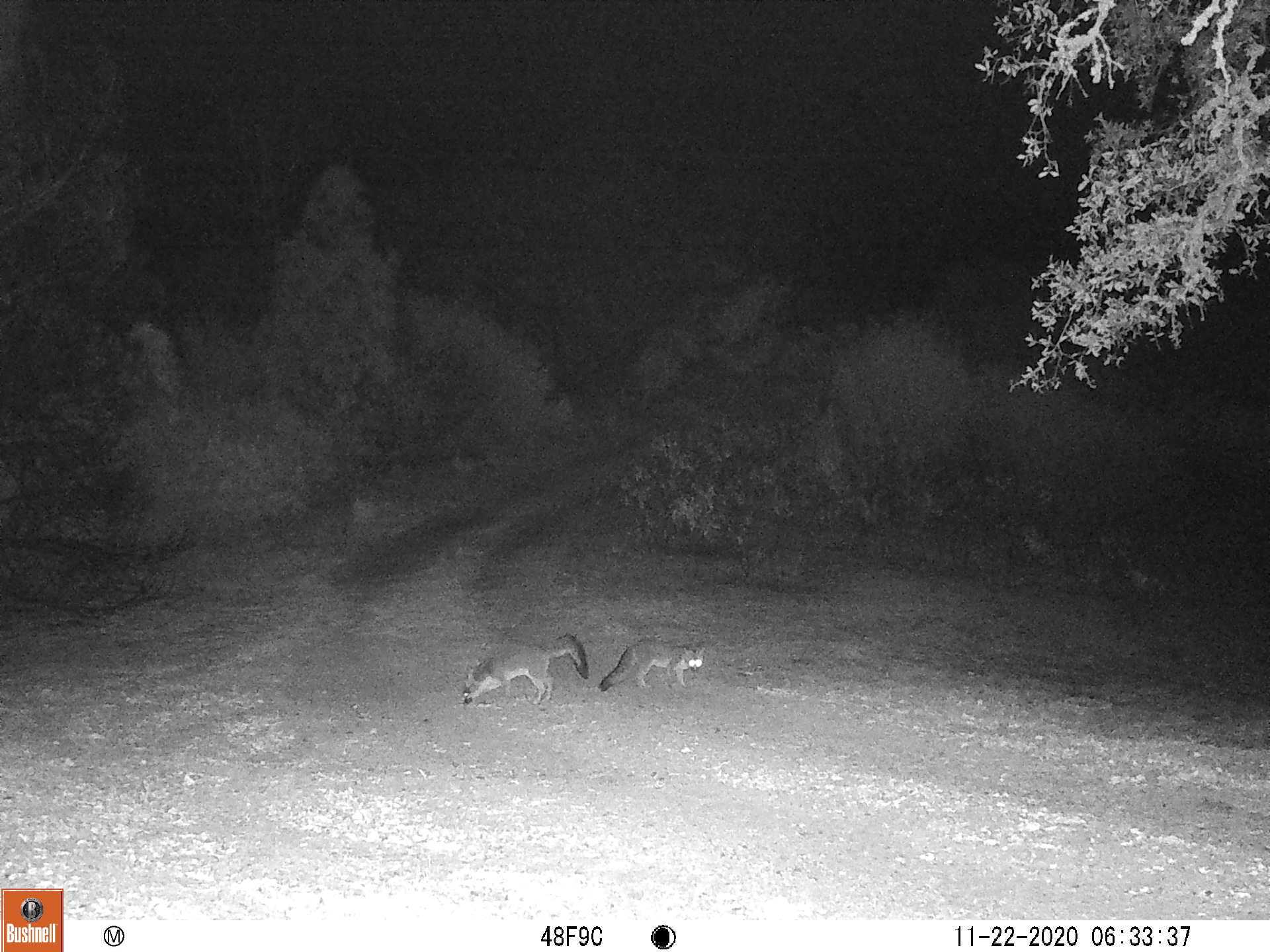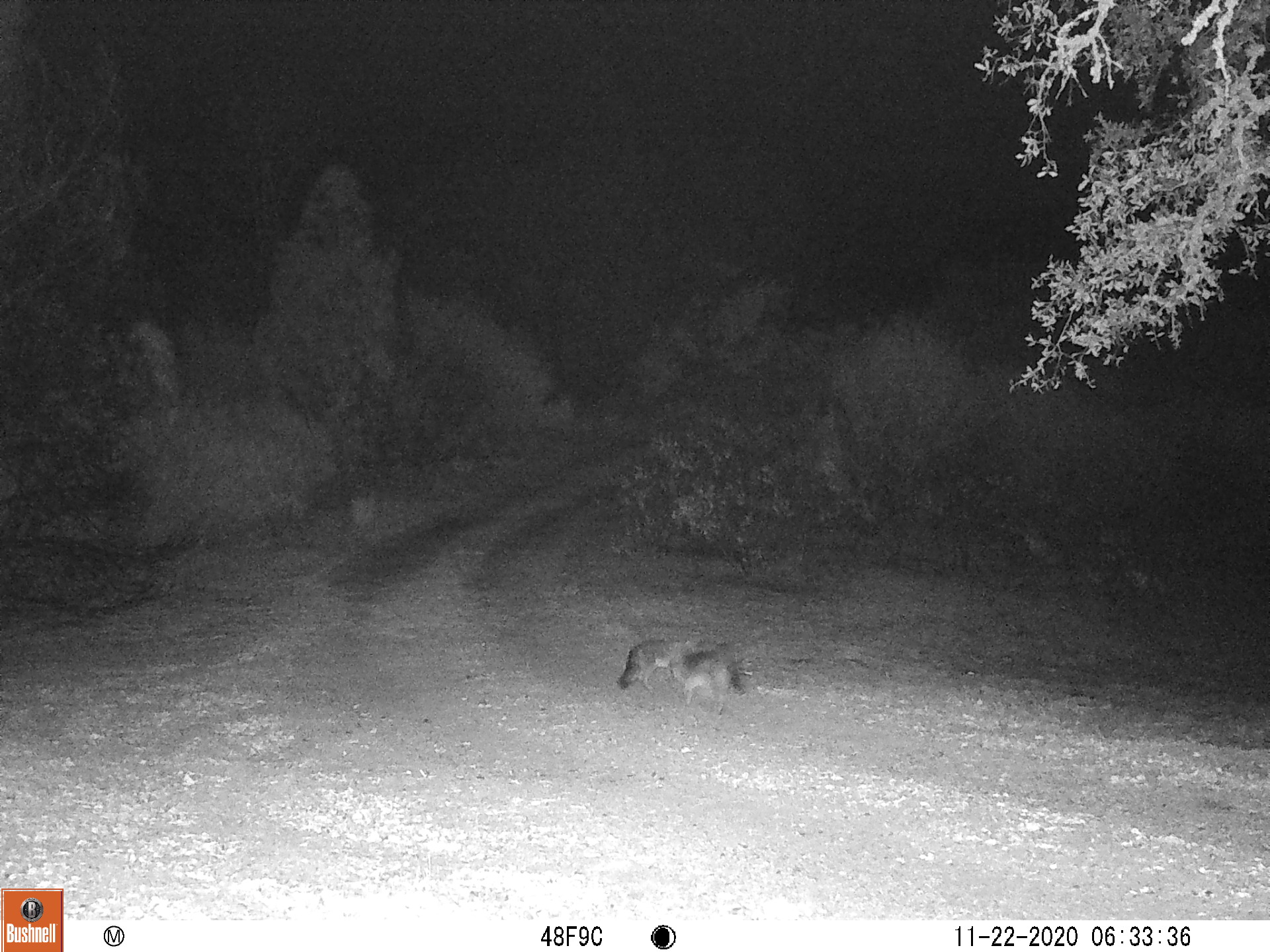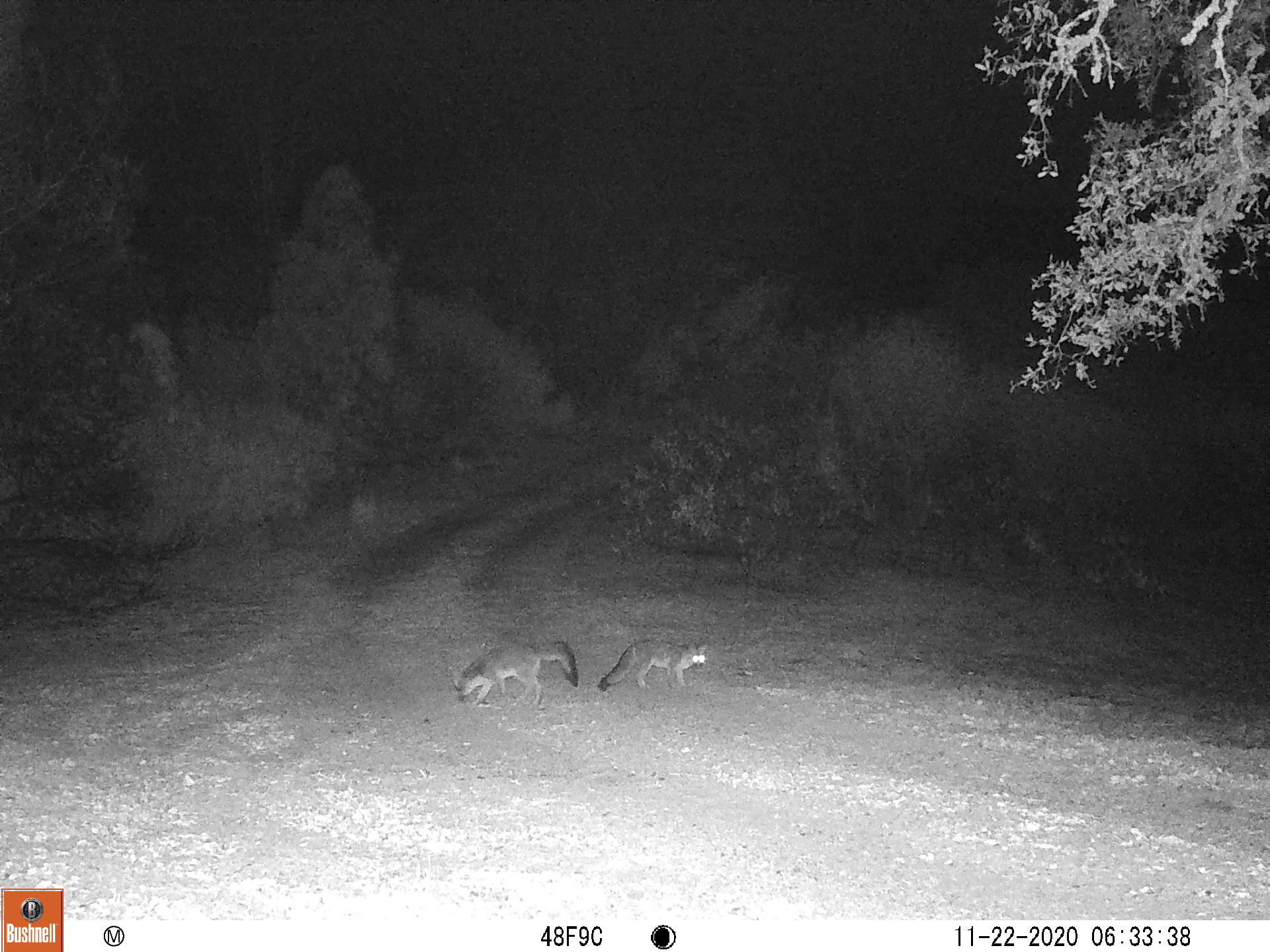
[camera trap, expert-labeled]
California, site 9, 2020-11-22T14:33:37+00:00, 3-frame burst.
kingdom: Animalia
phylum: Chordata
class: Mammalia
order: Carnivora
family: Canidae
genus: Urocyon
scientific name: Urocyon cinereoargenteus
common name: gray fox